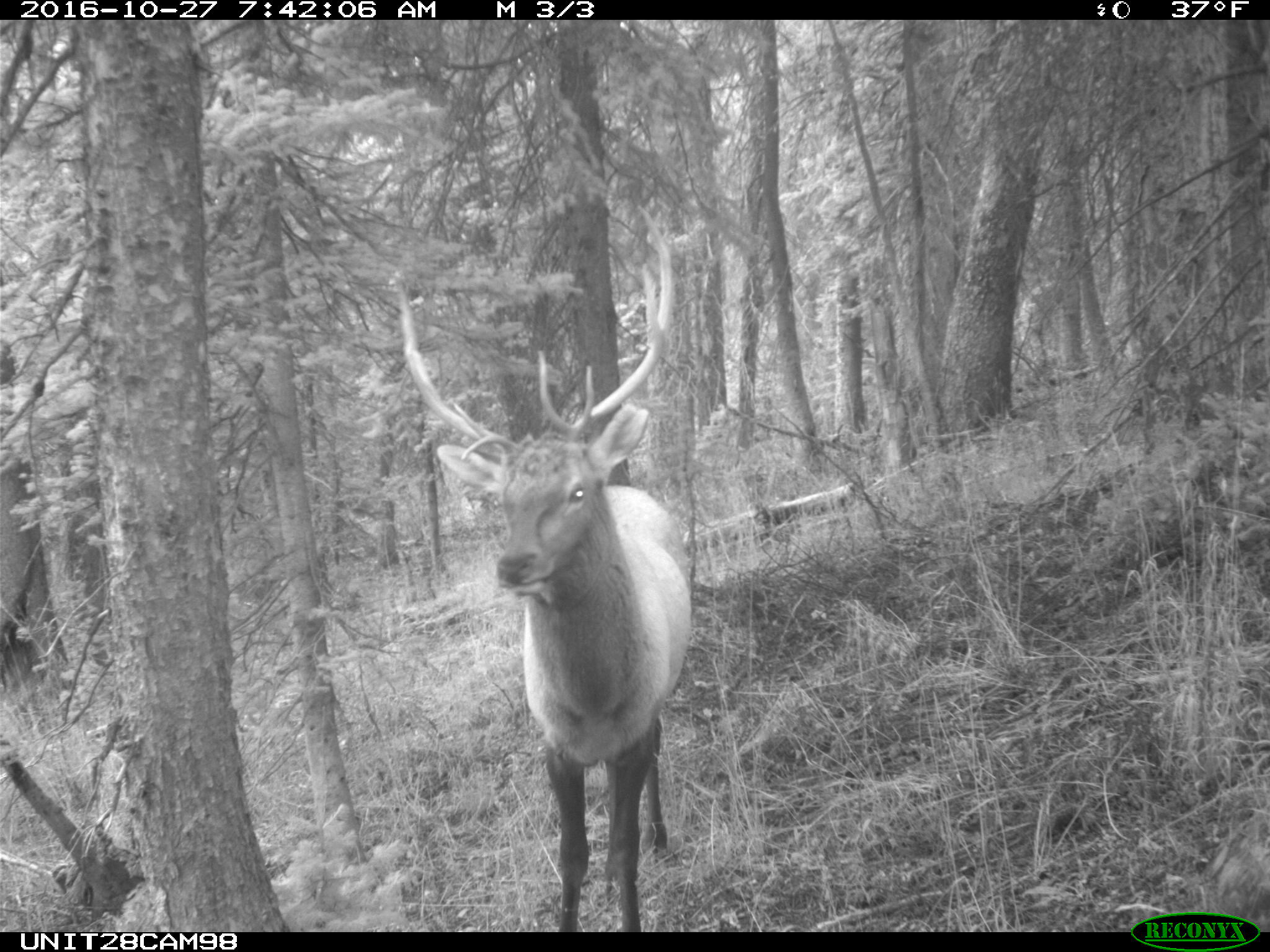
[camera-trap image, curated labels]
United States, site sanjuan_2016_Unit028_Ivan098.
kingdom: Animalia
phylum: Chordata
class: Mammalia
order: Artiodactyla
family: Cervidae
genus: Cervus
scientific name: Cervus elaphus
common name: red deer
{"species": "Cervus elaphus (red deer)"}